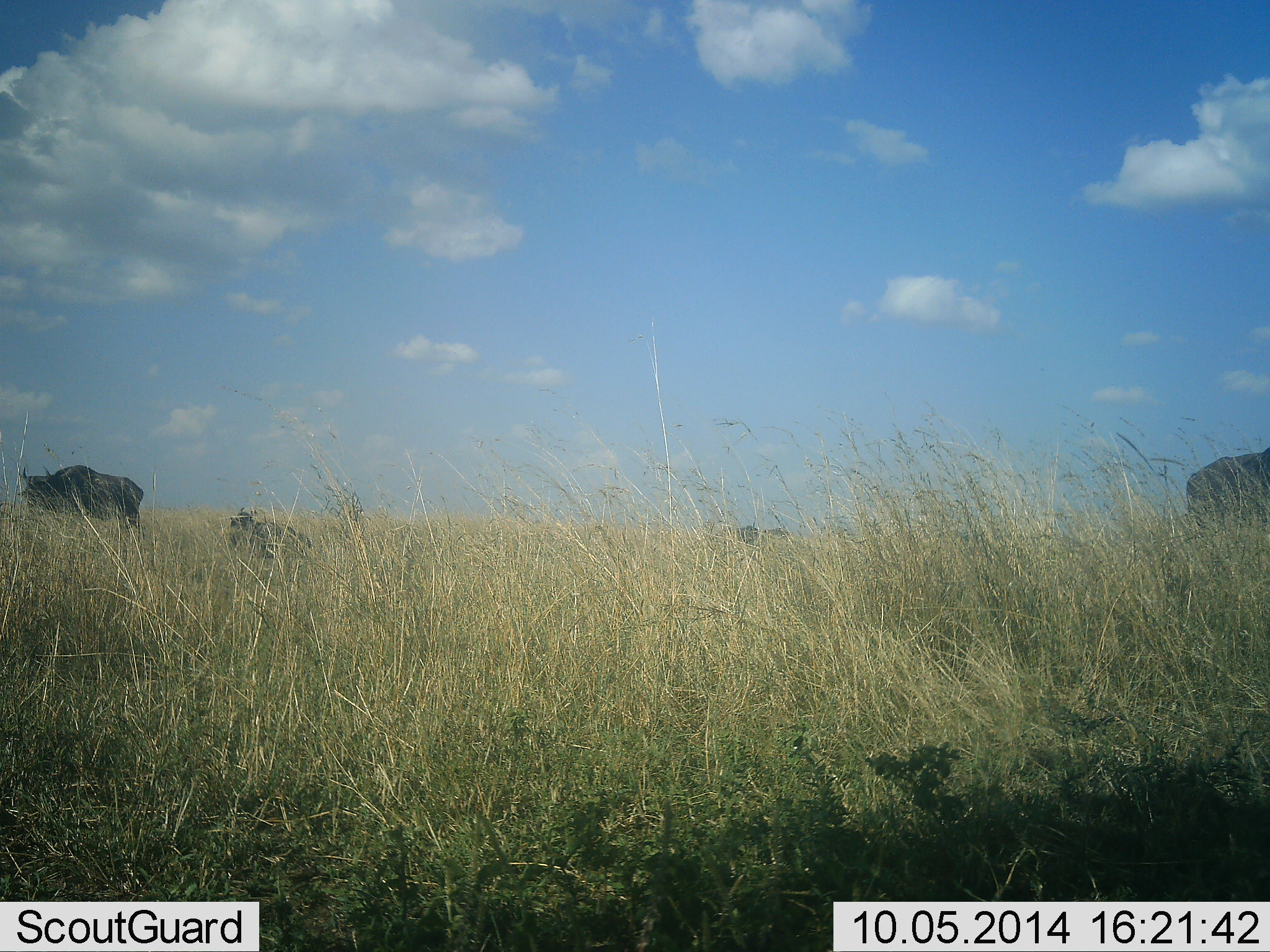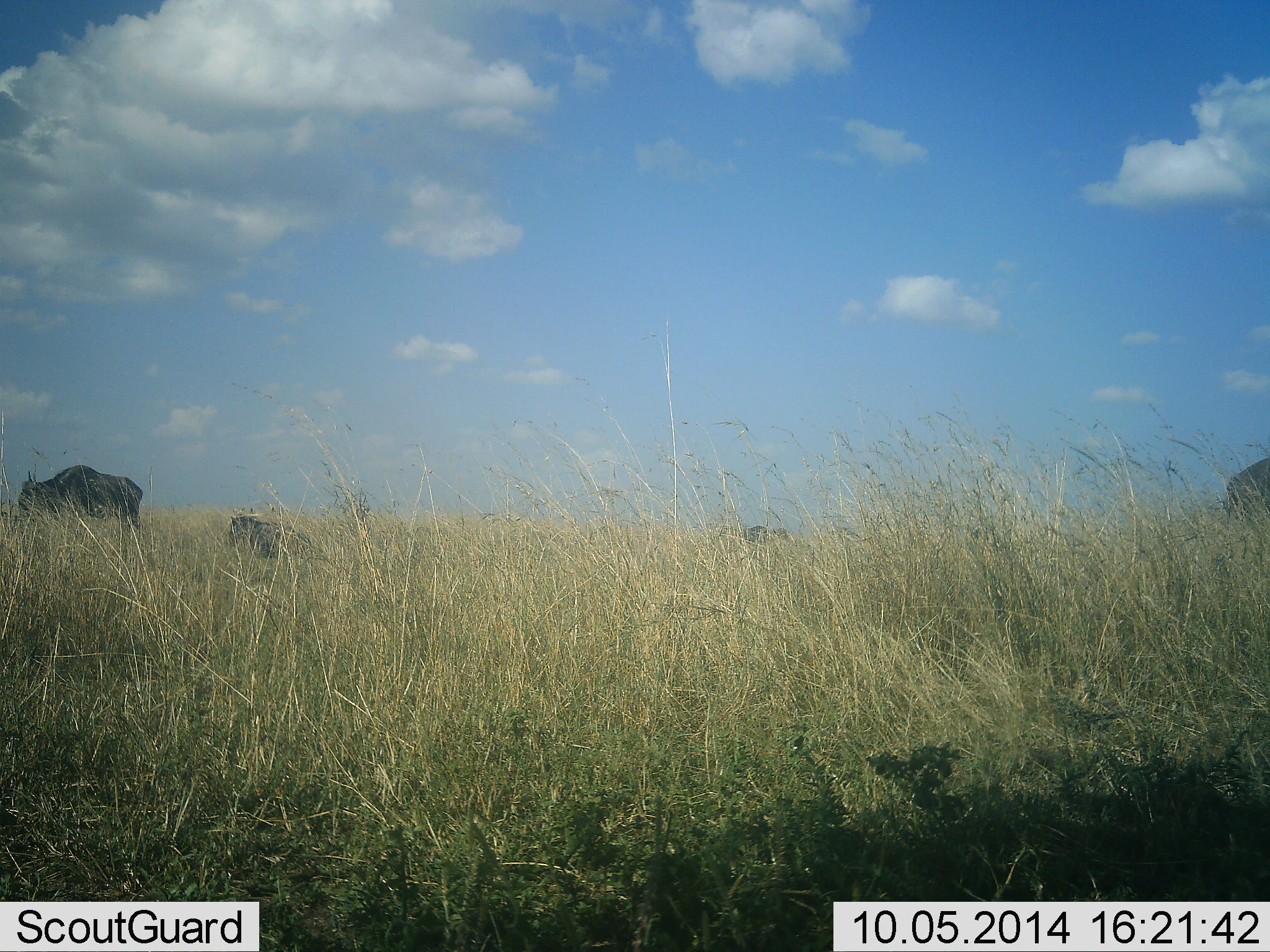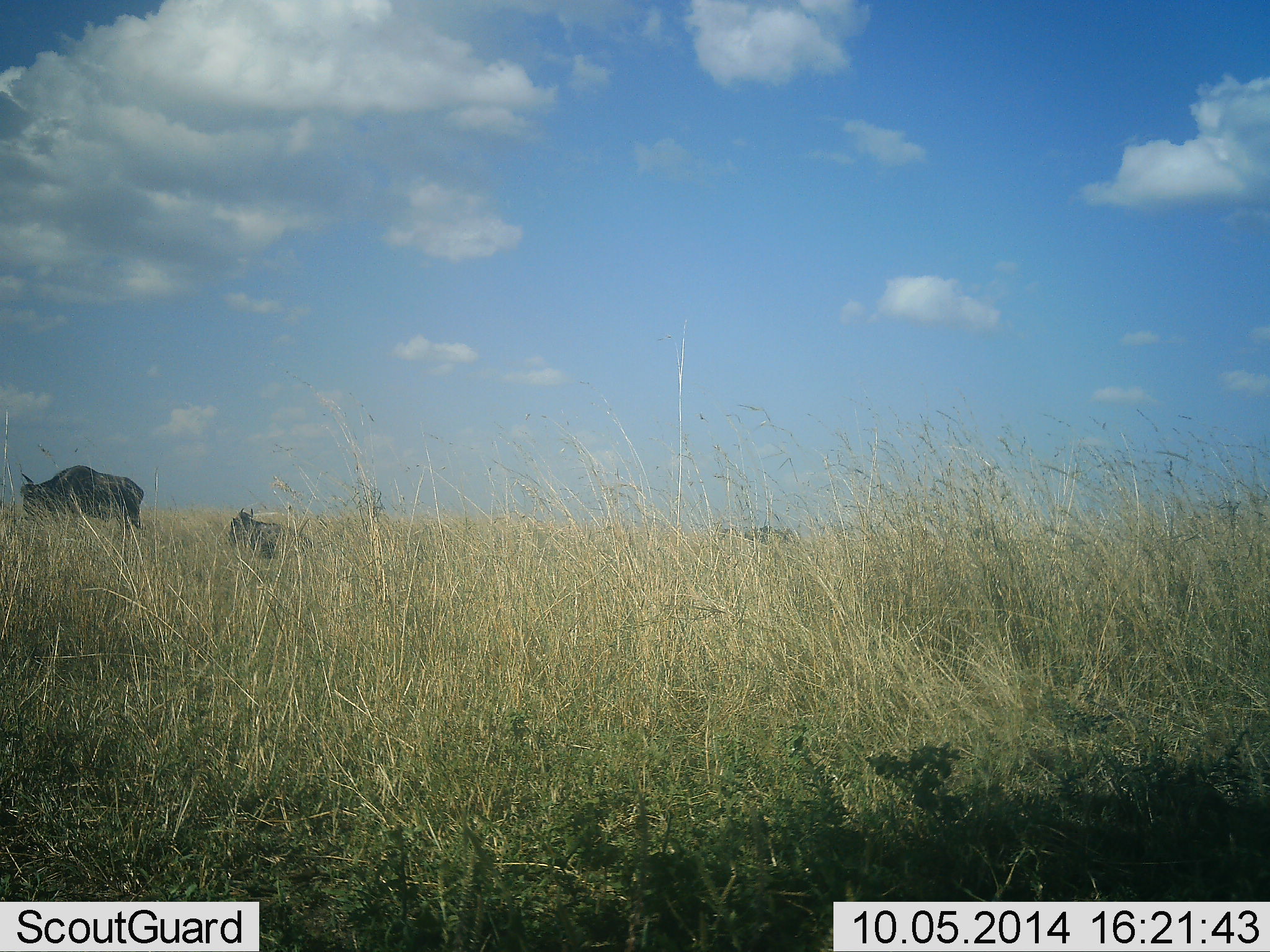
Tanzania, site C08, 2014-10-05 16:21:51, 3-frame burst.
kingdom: Animalia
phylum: Chordata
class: Mammalia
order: Artiodactyla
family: Bovidae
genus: Connochaetes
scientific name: Connochaetes taurinus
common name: blue wildebeest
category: wildebeest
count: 4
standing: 40%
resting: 50%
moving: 40%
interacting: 0%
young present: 0%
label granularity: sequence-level